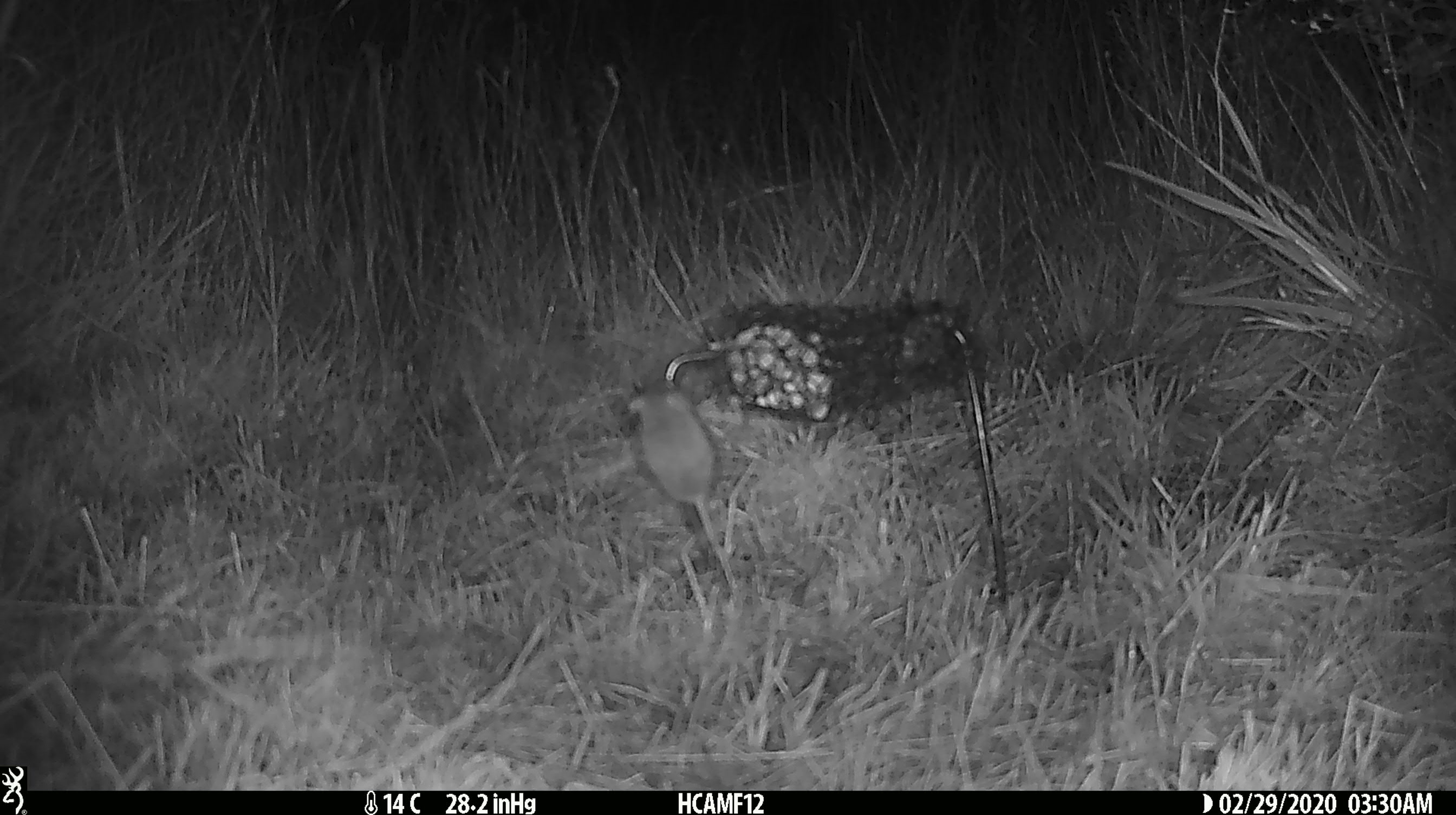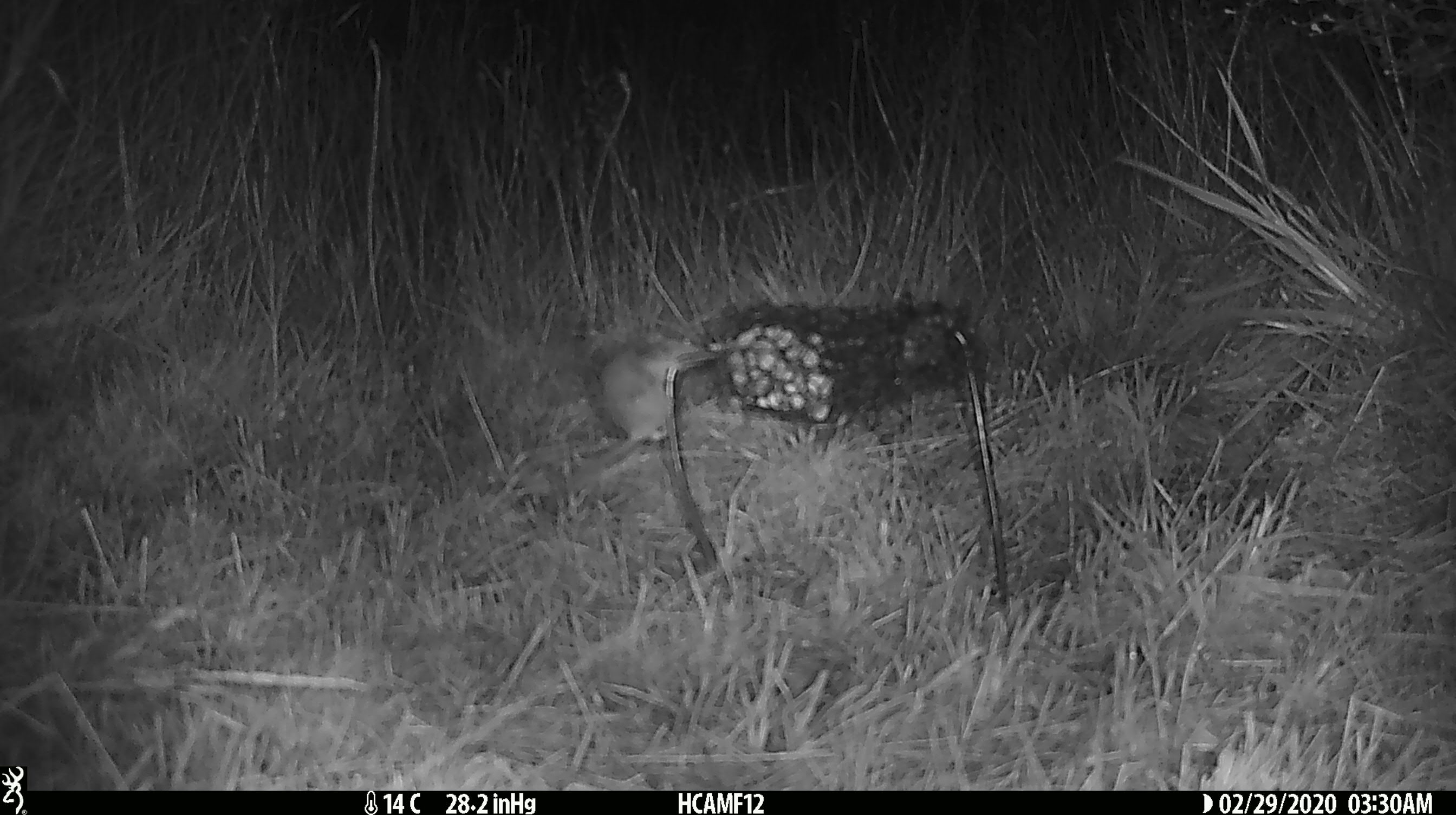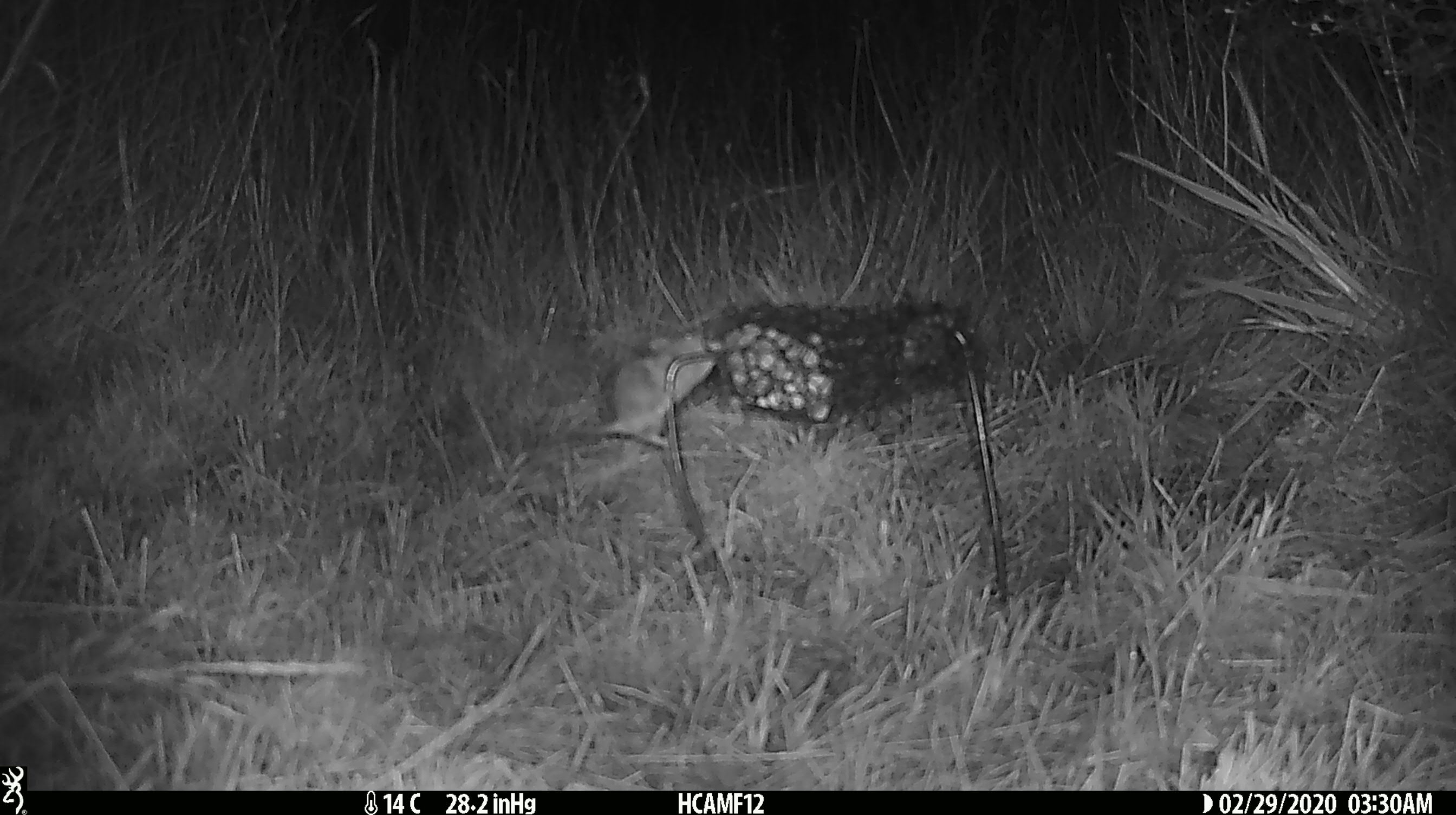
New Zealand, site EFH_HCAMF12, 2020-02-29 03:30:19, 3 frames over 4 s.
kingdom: Animalia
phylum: Chordata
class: Mammalia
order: Rodentia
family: Muridae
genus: Mus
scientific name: Mus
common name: mouse